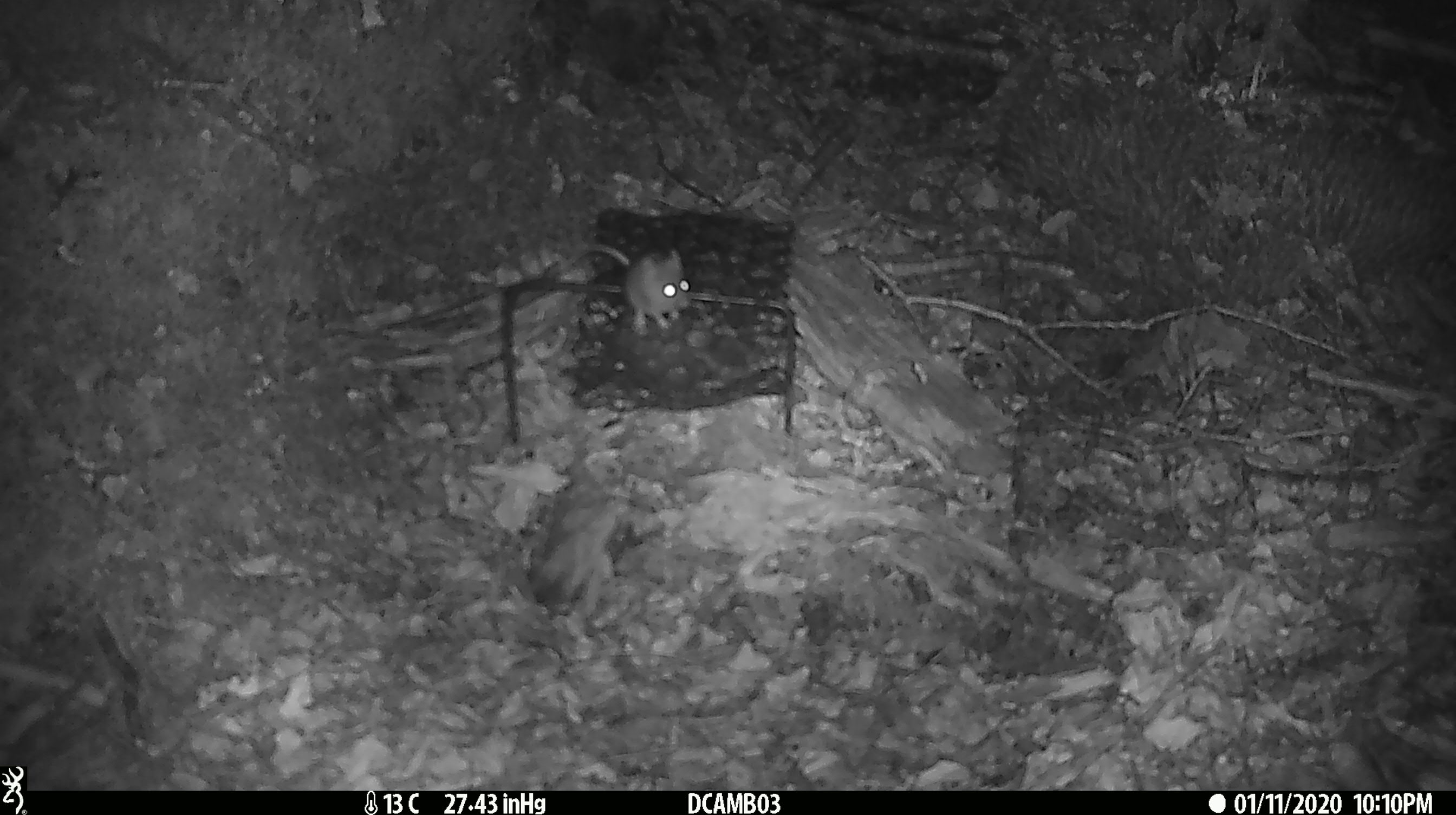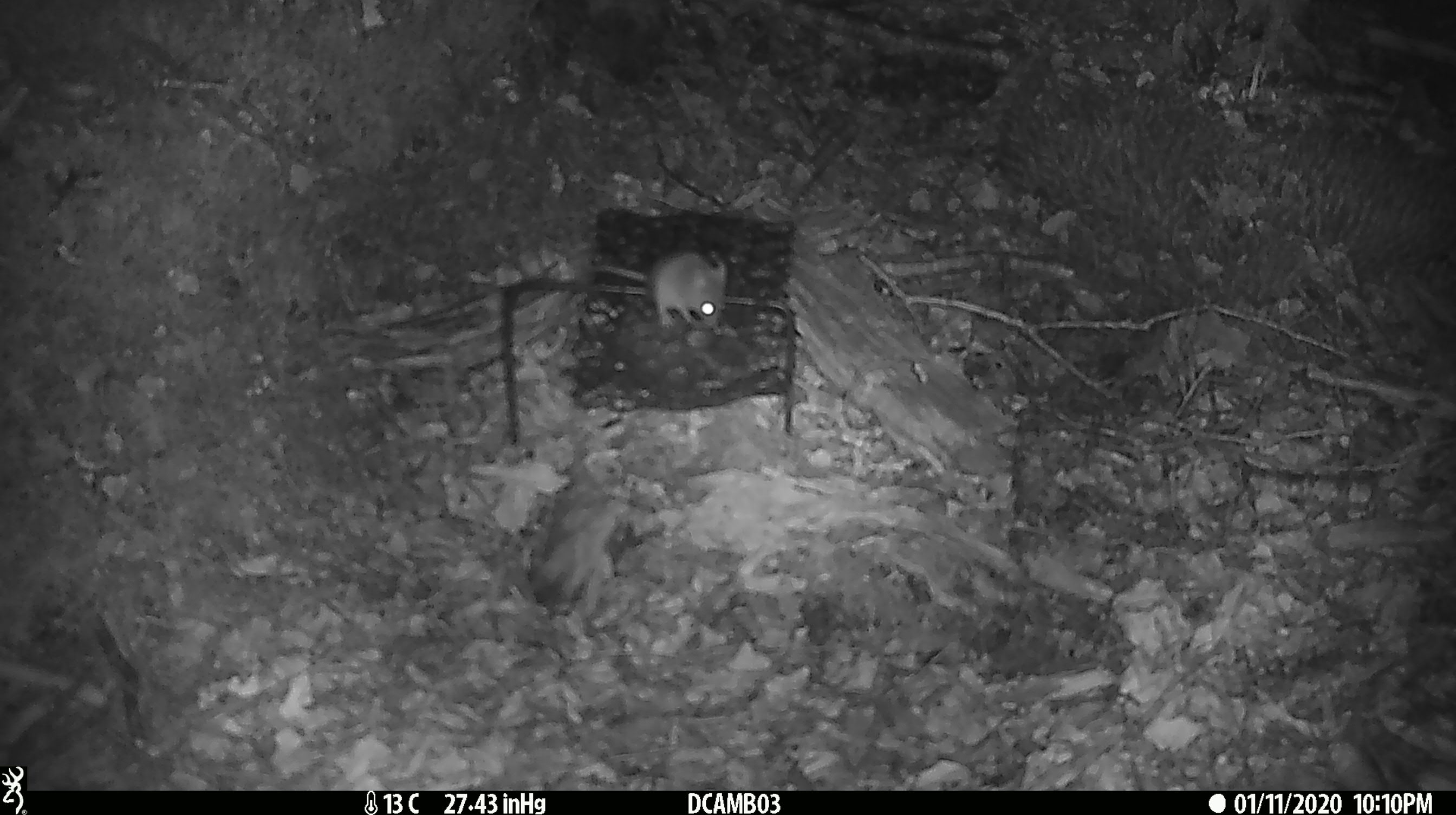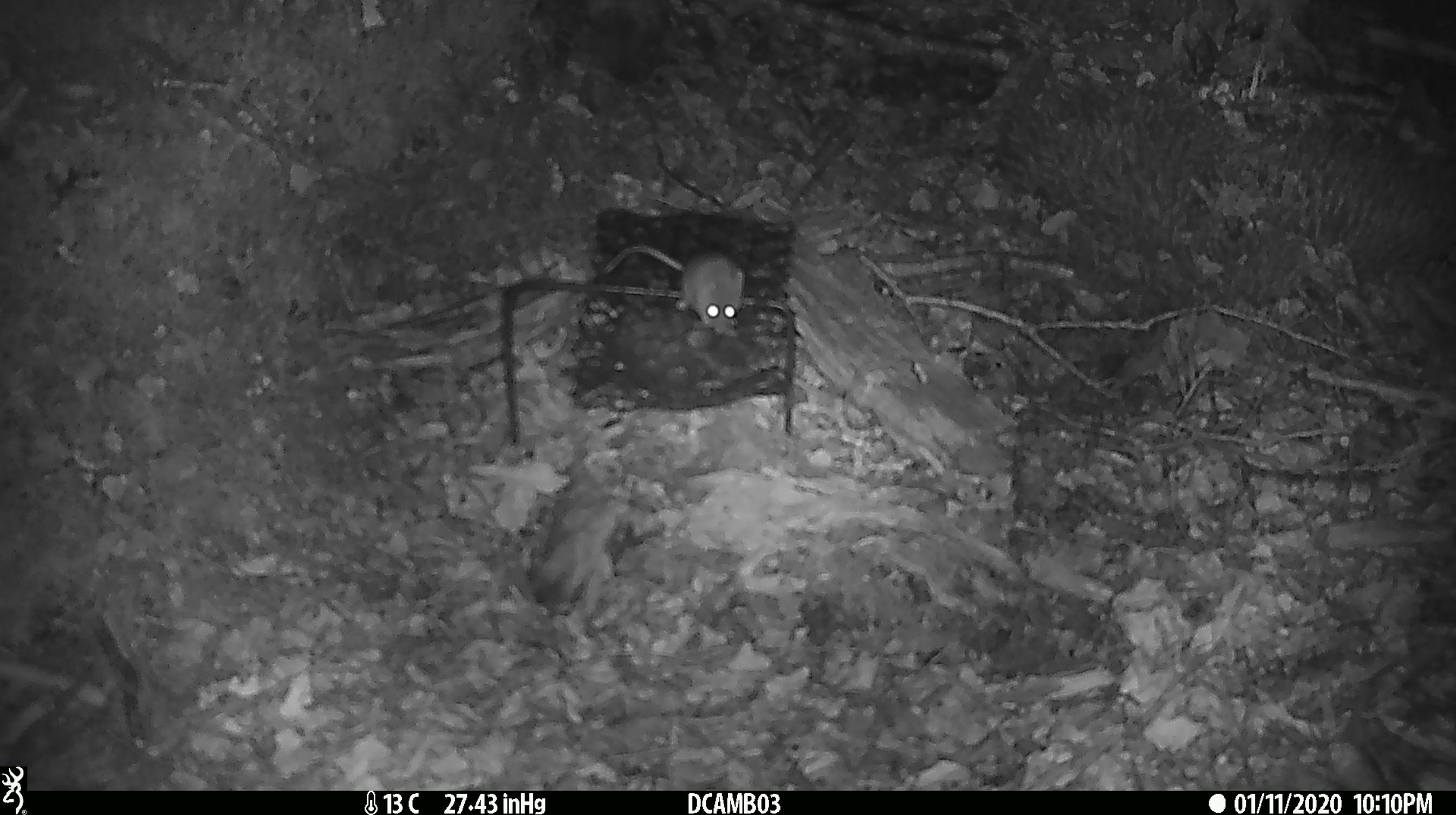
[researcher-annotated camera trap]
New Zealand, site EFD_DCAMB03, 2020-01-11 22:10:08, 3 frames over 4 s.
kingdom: Animalia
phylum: Chordata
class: Mammalia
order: Rodentia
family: Muridae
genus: Mus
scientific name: Mus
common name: mouse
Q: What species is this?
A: Mouse (Mus).